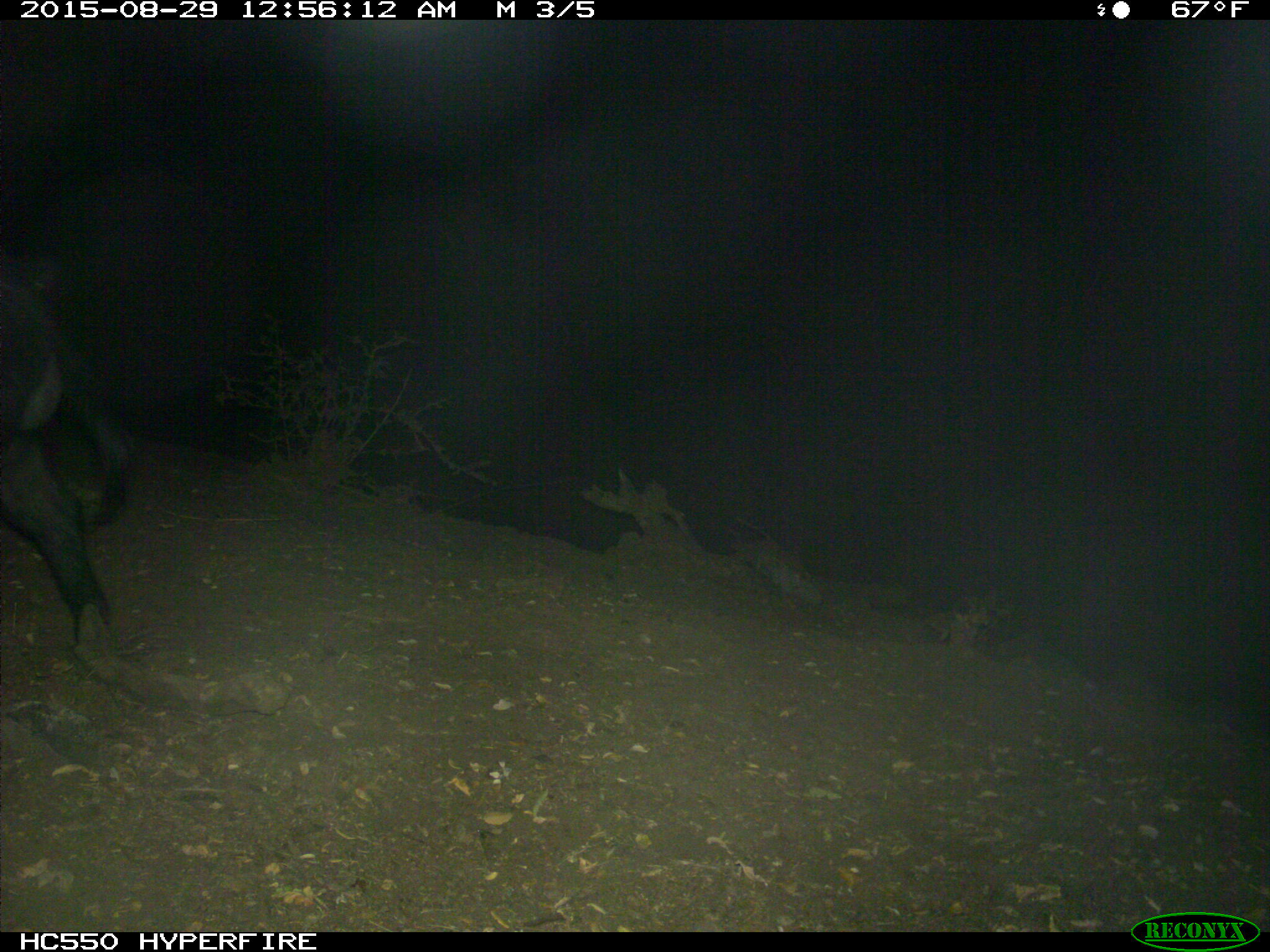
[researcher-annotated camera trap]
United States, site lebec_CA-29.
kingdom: Animalia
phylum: Chordata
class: Mammalia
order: Artiodactyla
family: Suidae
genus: Sus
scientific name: Sus scrofa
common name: wild boar